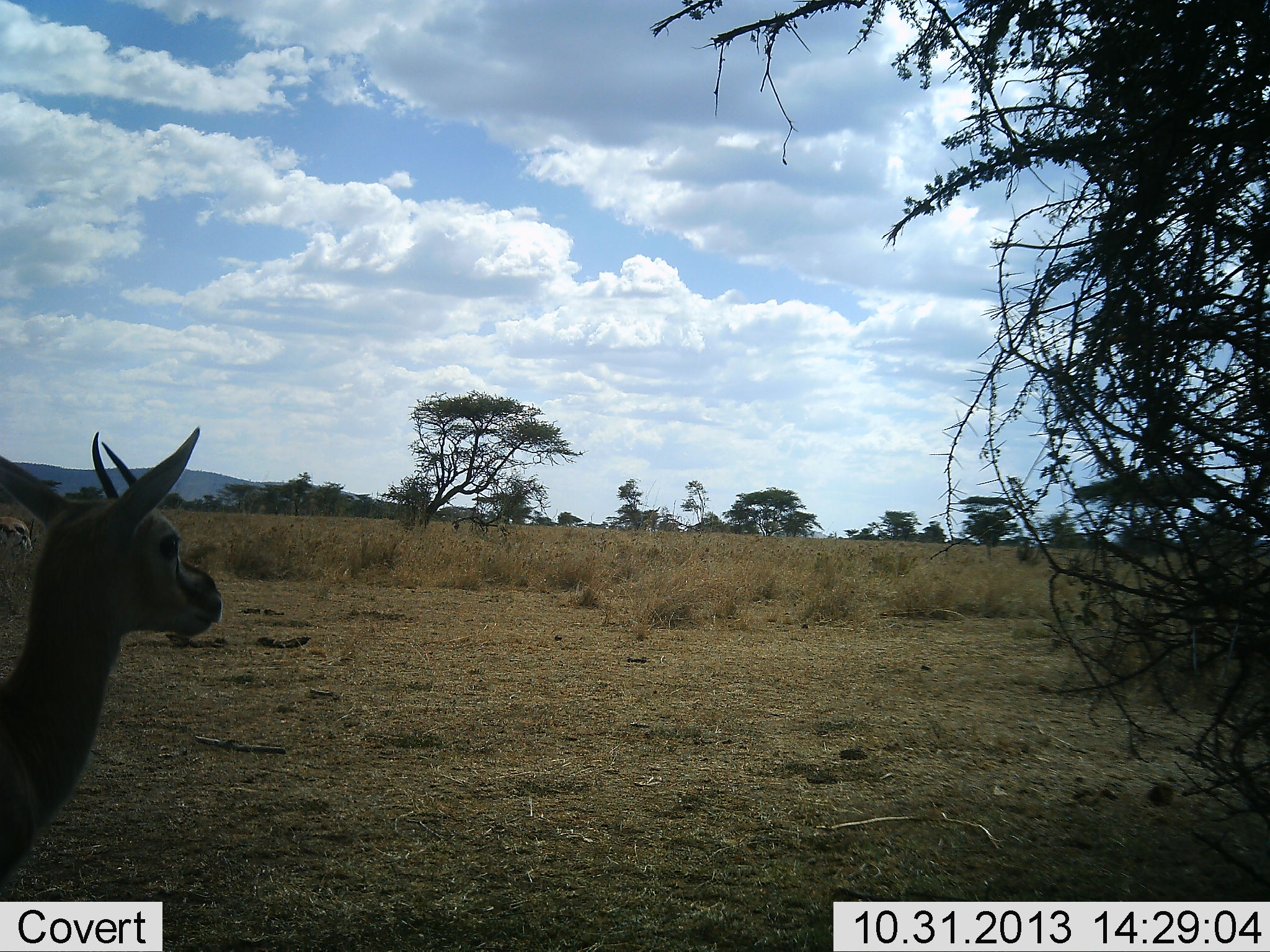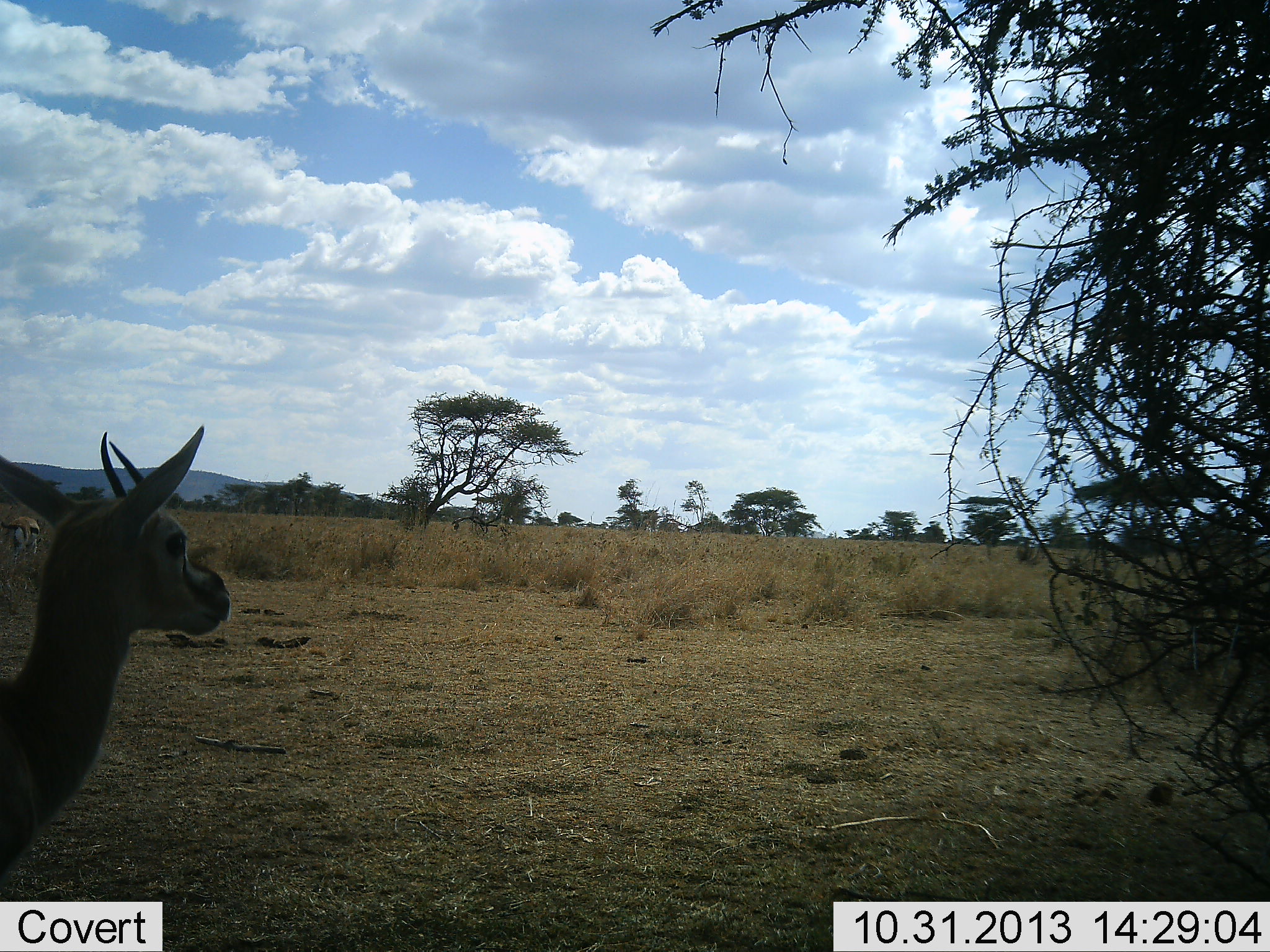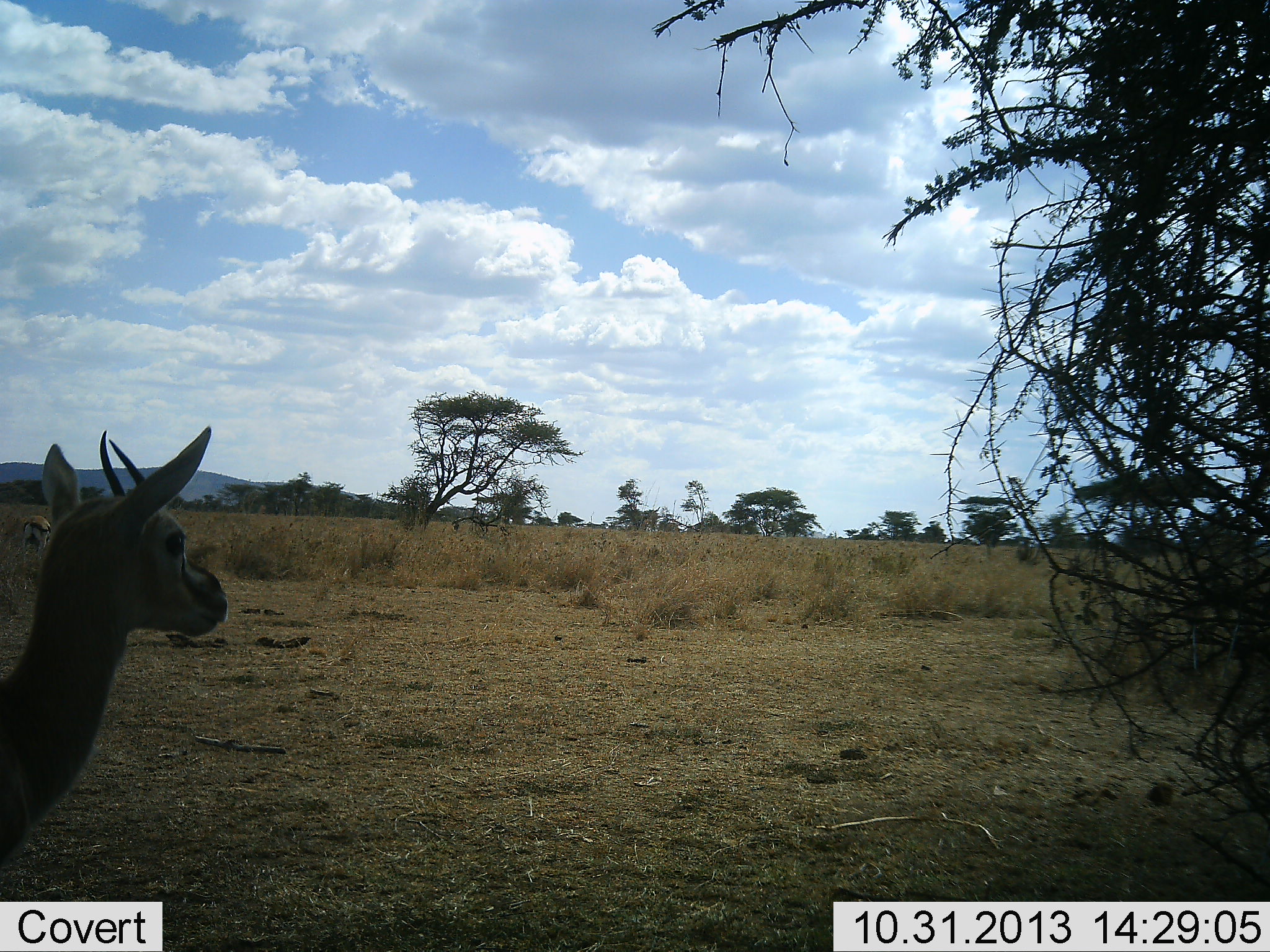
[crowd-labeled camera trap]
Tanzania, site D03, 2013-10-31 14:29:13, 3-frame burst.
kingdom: Animalia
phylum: Chordata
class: Mammalia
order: Artiodactyla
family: Bovidae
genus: Eudorcas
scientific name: Eudorcas thomsonii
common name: thomson's gazelle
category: gazellethomsons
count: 2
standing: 91%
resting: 0%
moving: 27%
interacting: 0%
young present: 0%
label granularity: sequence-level